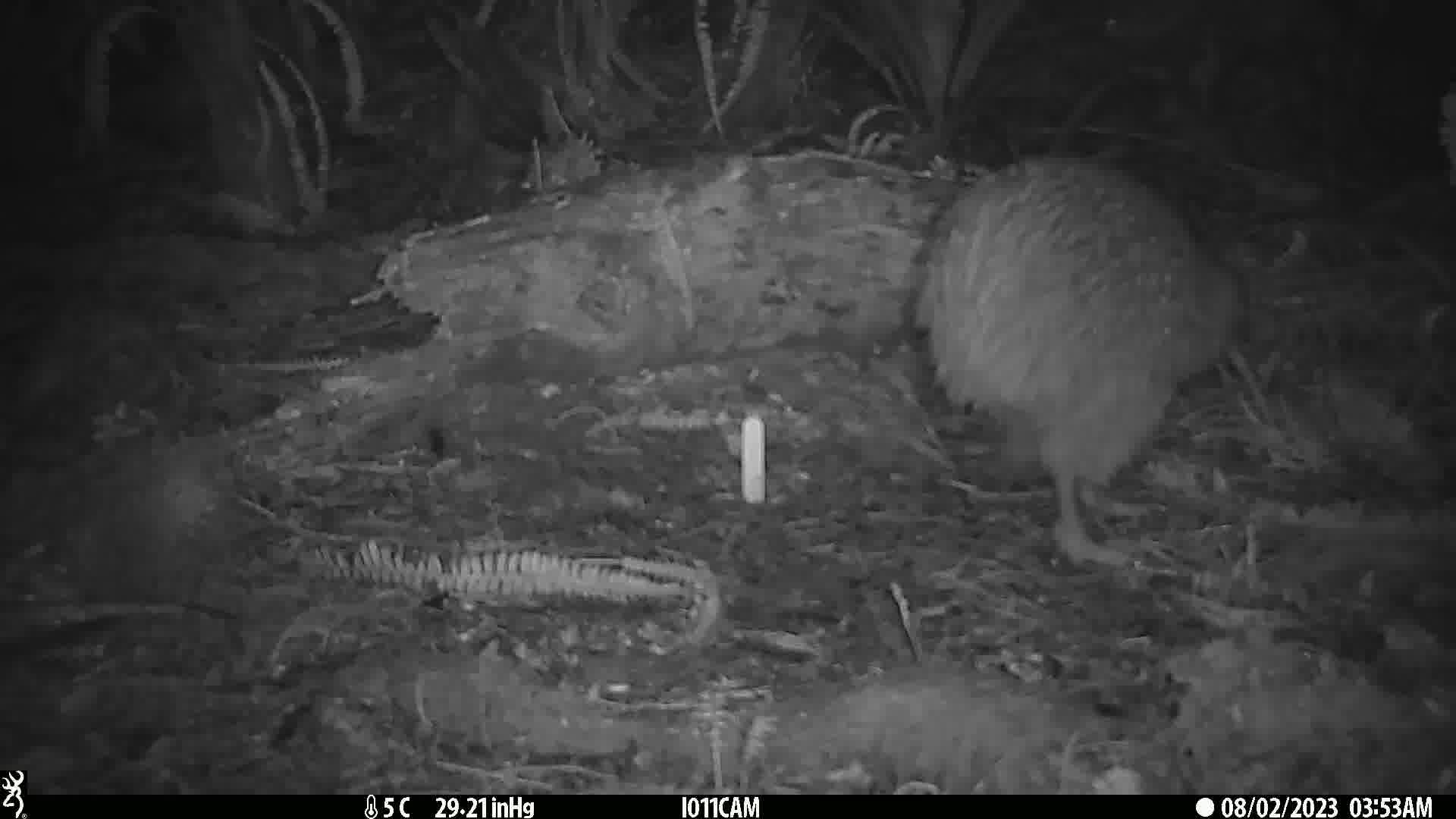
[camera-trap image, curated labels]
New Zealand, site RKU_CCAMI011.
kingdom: Animalia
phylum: Chordata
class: Aves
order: Apterygiformes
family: Apterygidae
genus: Apteryx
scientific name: Apteryx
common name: kiwi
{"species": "kiwi (Apteryx)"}